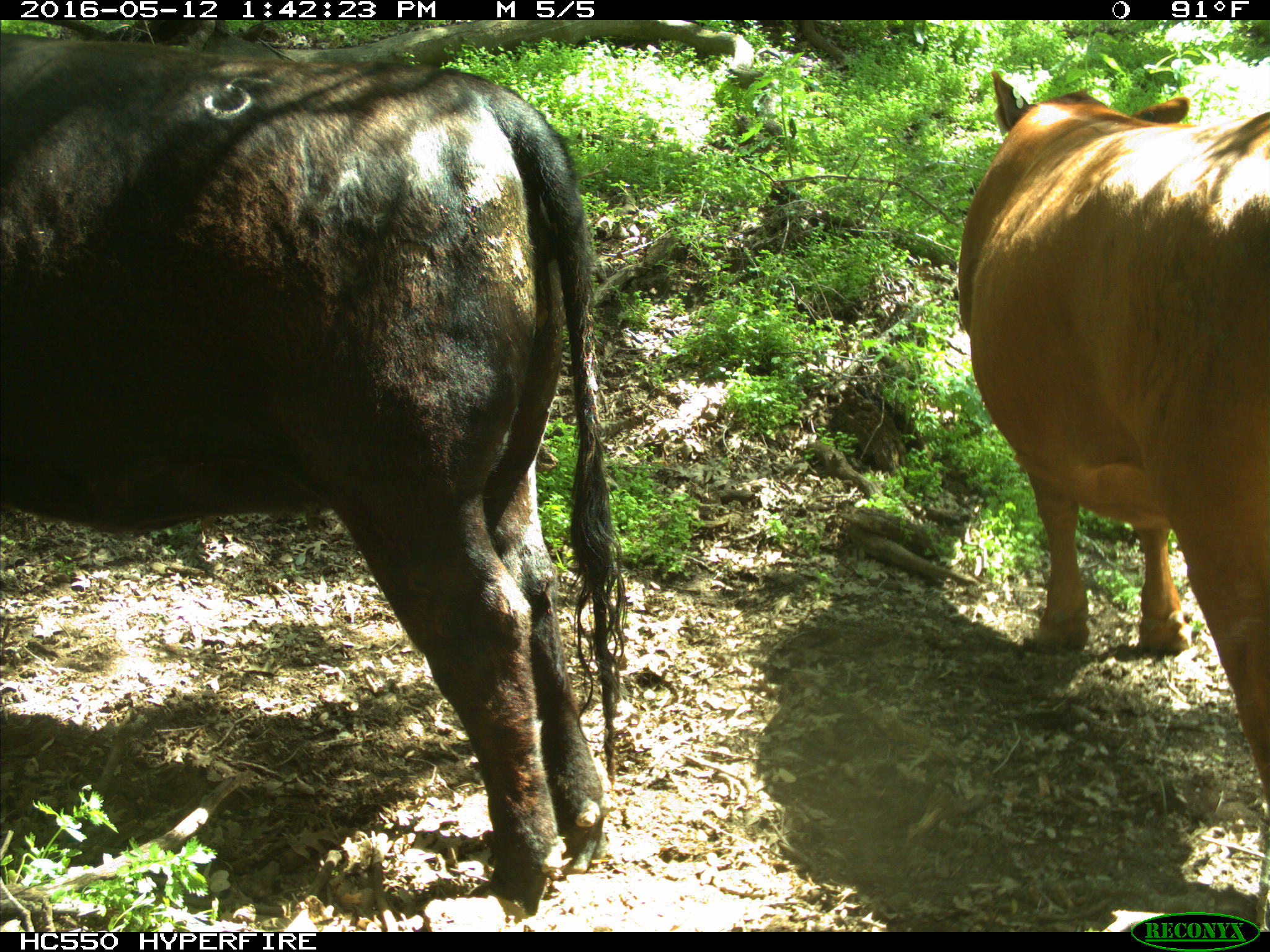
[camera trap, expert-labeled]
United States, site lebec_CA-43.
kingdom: Animalia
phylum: Chordata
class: Mammalia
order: Artiodactyla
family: Bovidae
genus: Bos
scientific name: Bos taurus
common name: domestic cow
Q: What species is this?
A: Bos taurus (domestic cow).